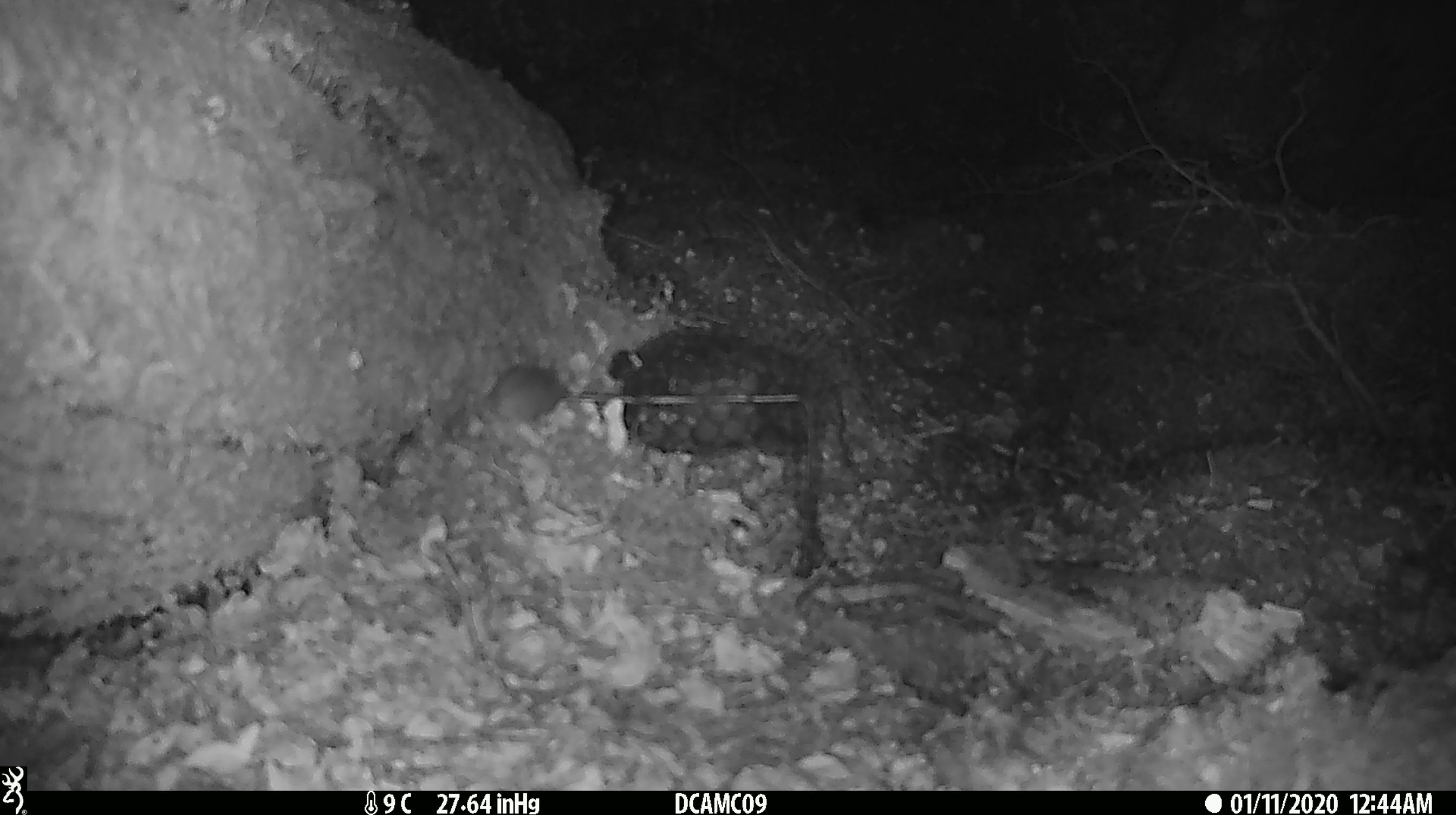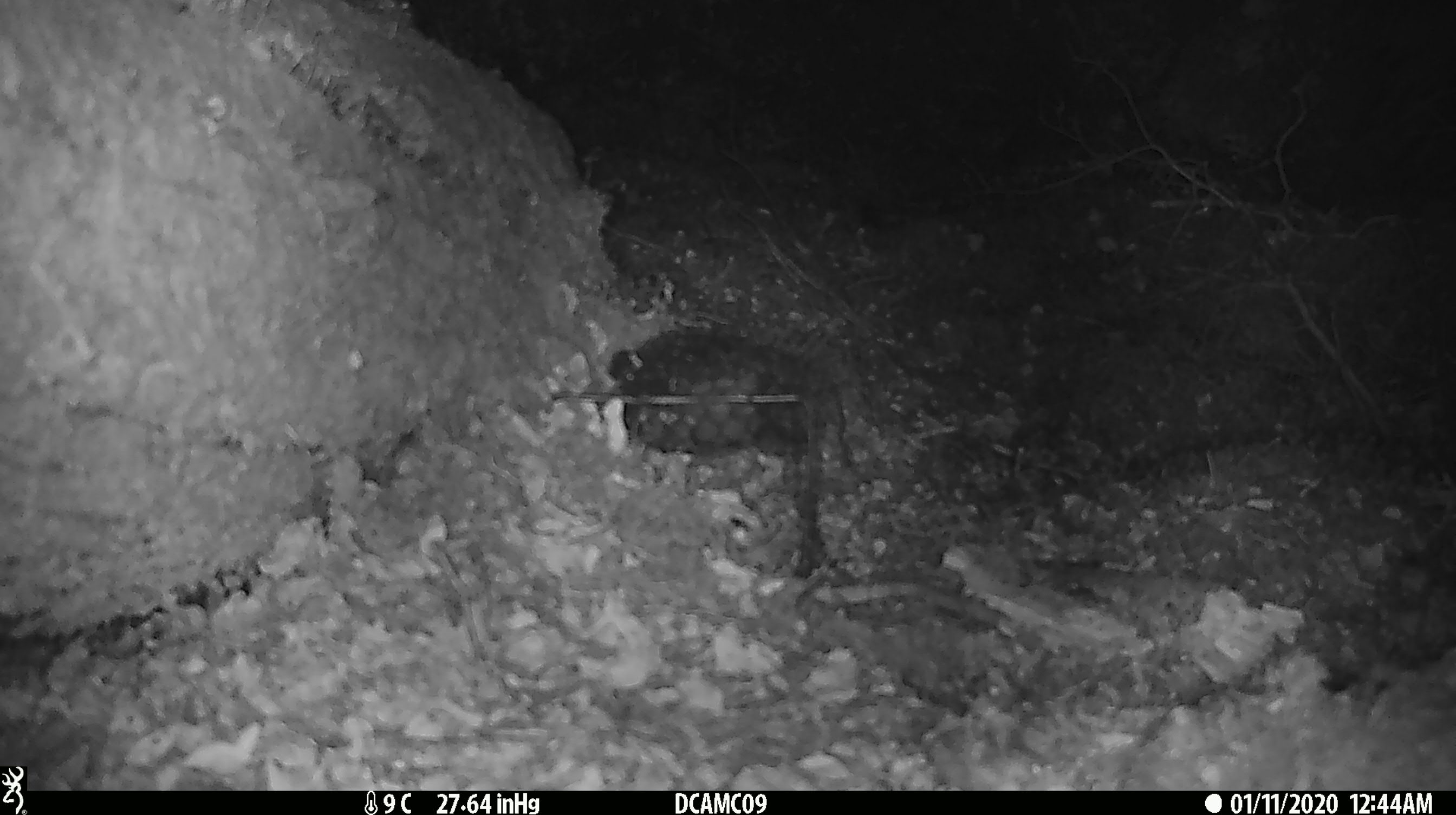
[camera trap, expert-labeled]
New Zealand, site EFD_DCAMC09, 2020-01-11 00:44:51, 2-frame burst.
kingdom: Animalia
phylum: Chordata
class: Mammalia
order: Rodentia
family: Muridae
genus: Mus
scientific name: Mus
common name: mouse